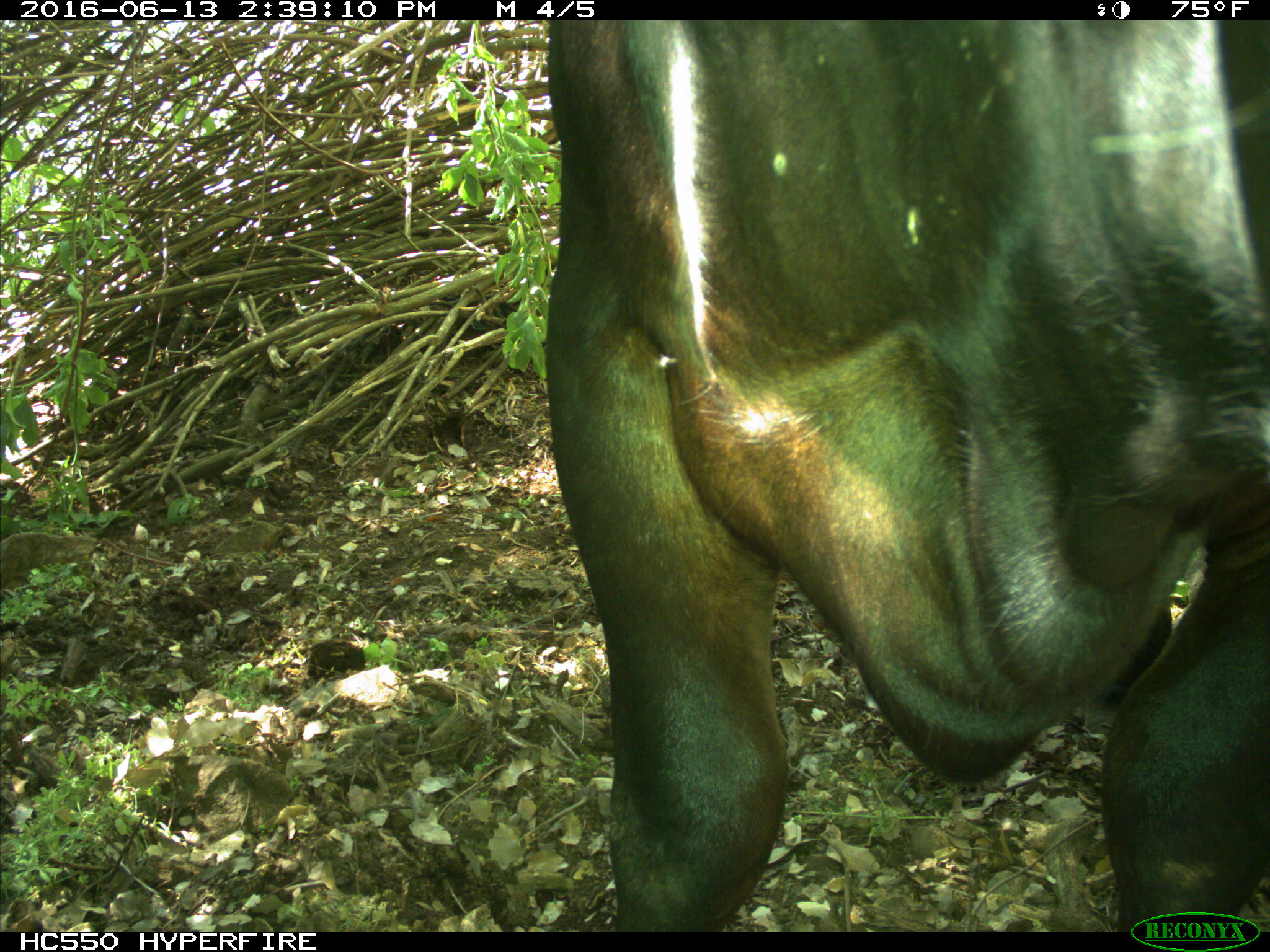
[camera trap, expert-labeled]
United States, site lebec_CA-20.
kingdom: Animalia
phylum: Chordata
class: Mammalia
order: Artiodactyla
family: Bovidae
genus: Bos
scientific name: Bos taurus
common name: domestic cow